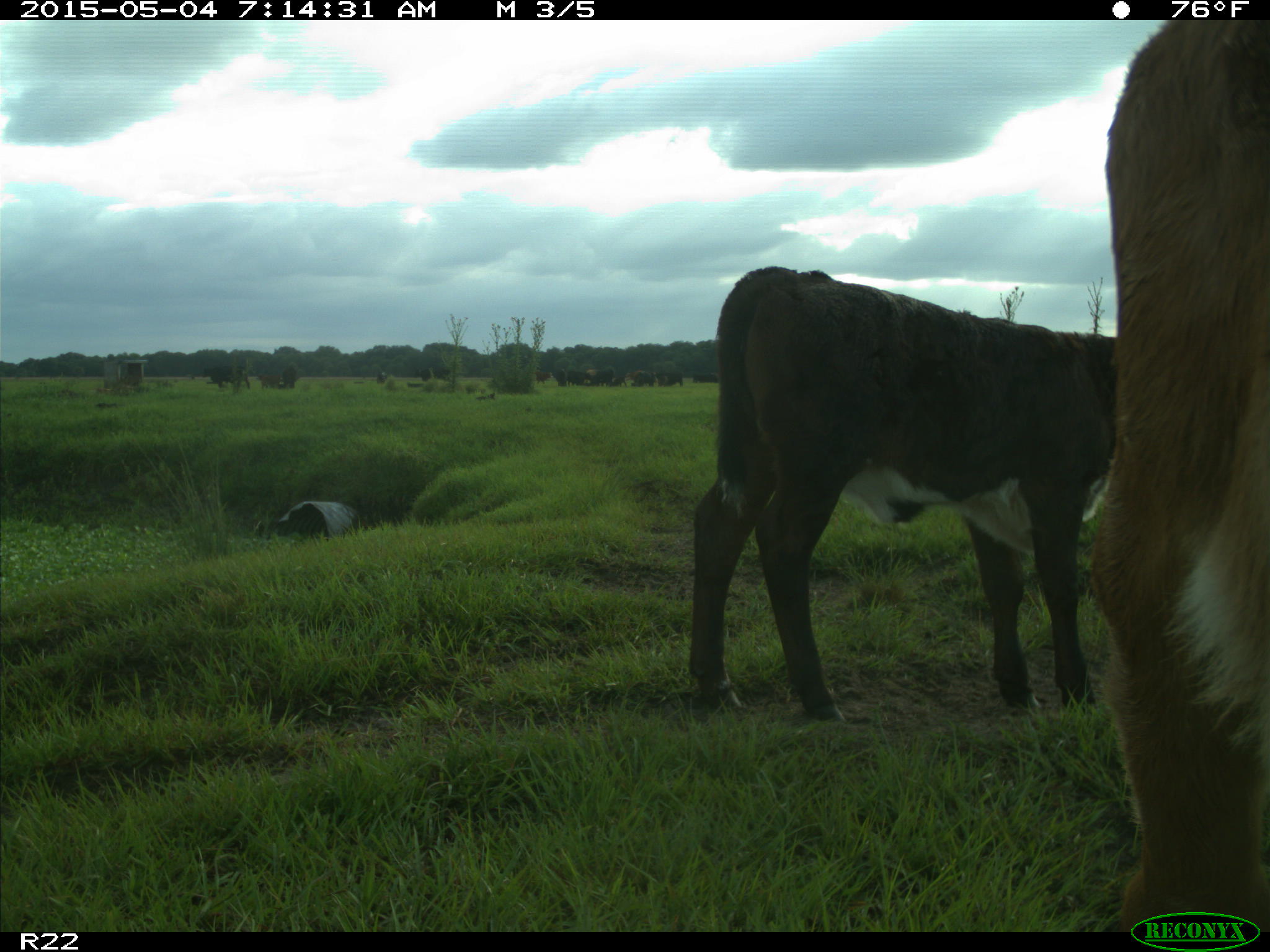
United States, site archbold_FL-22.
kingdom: Animalia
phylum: Chordata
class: Mammalia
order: Artiodactyla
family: Bovidae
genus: Bos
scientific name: Bos taurus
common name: domestic cow